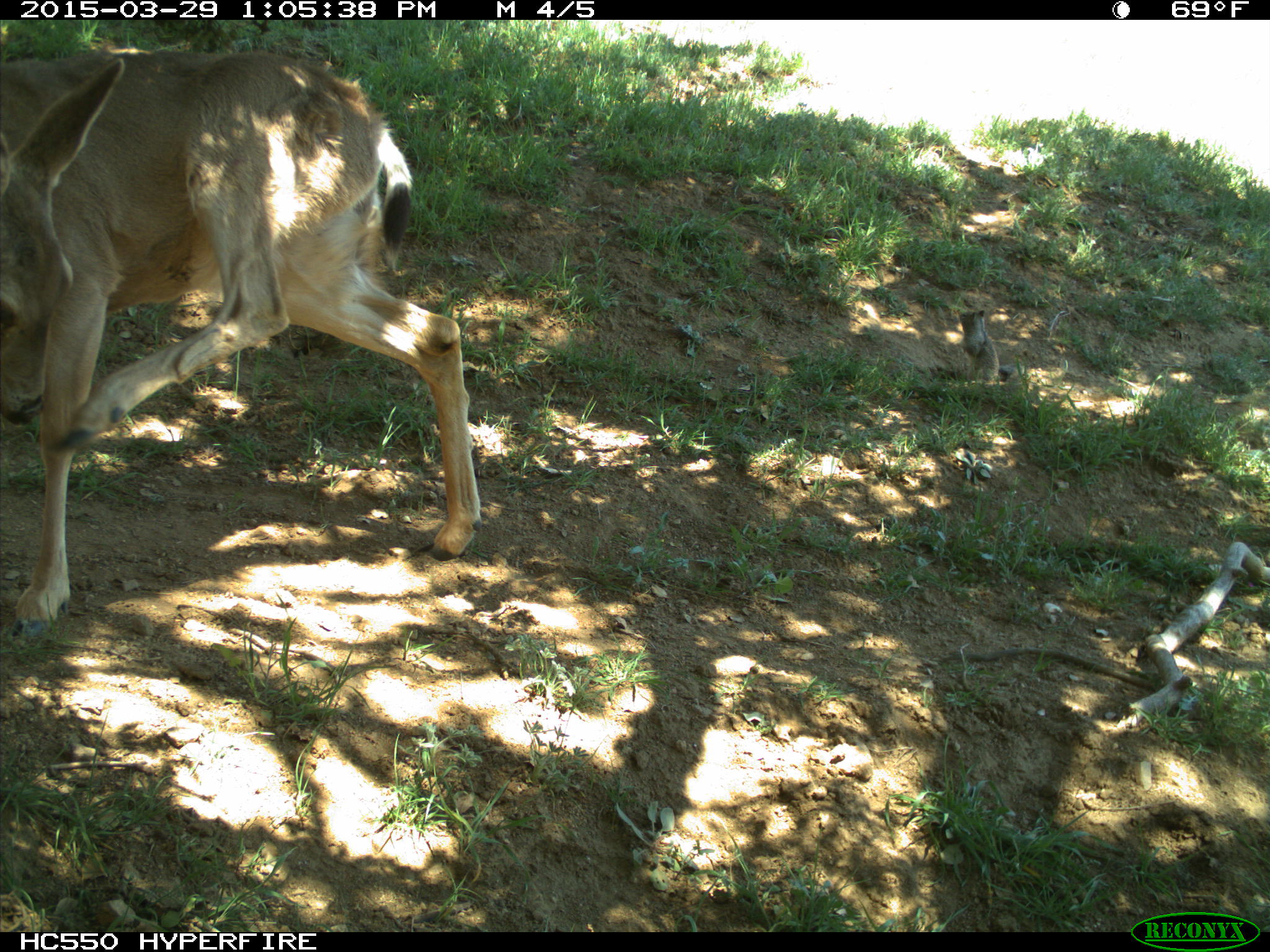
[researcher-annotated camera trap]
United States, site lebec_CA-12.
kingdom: Animalia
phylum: Chordata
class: Mammalia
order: Artiodactyla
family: Cervidae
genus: Odocoileus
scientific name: Odocoileus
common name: deer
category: unidentified deer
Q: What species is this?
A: Unidentified deer (deer) (Odocoileus).